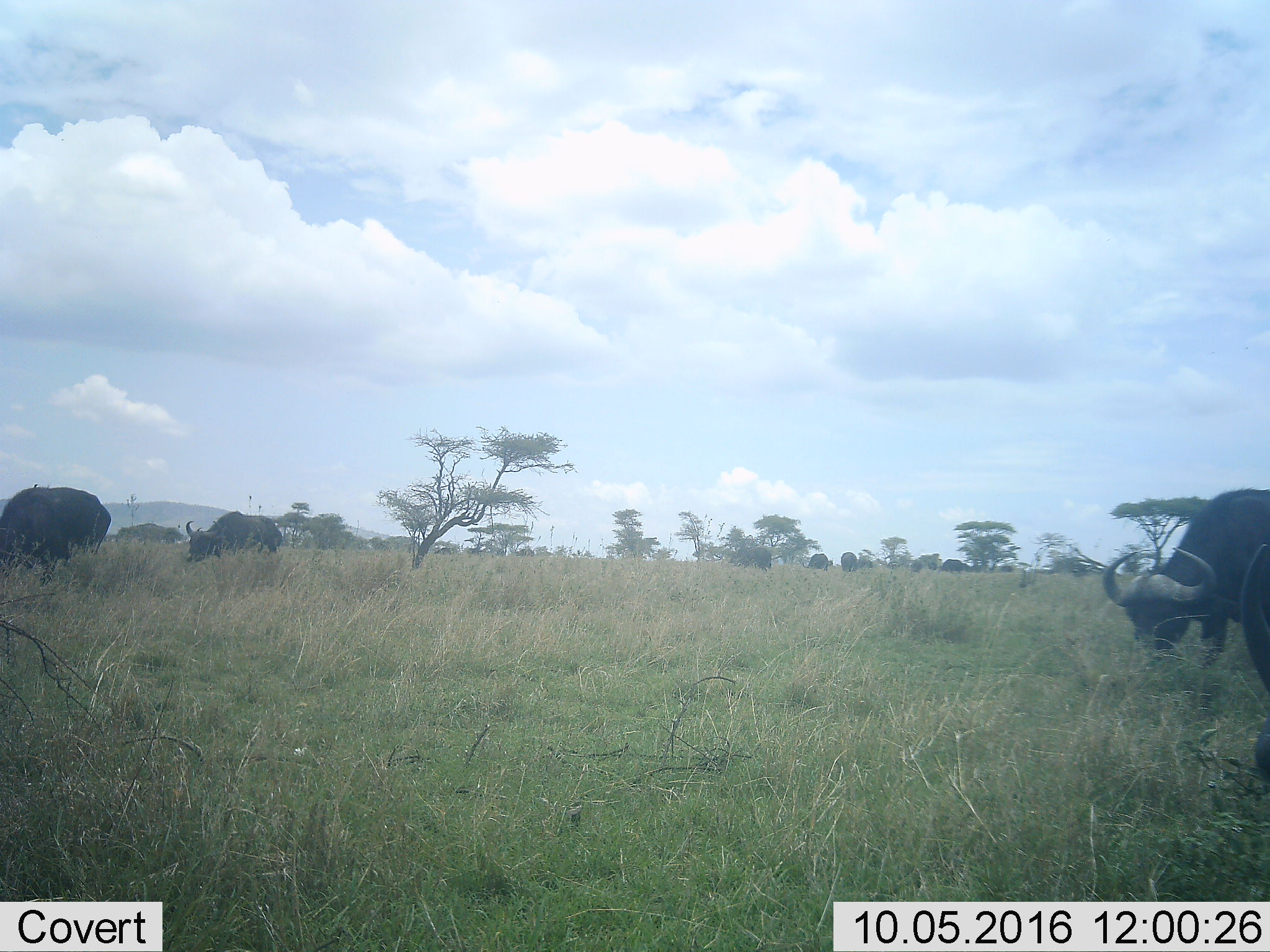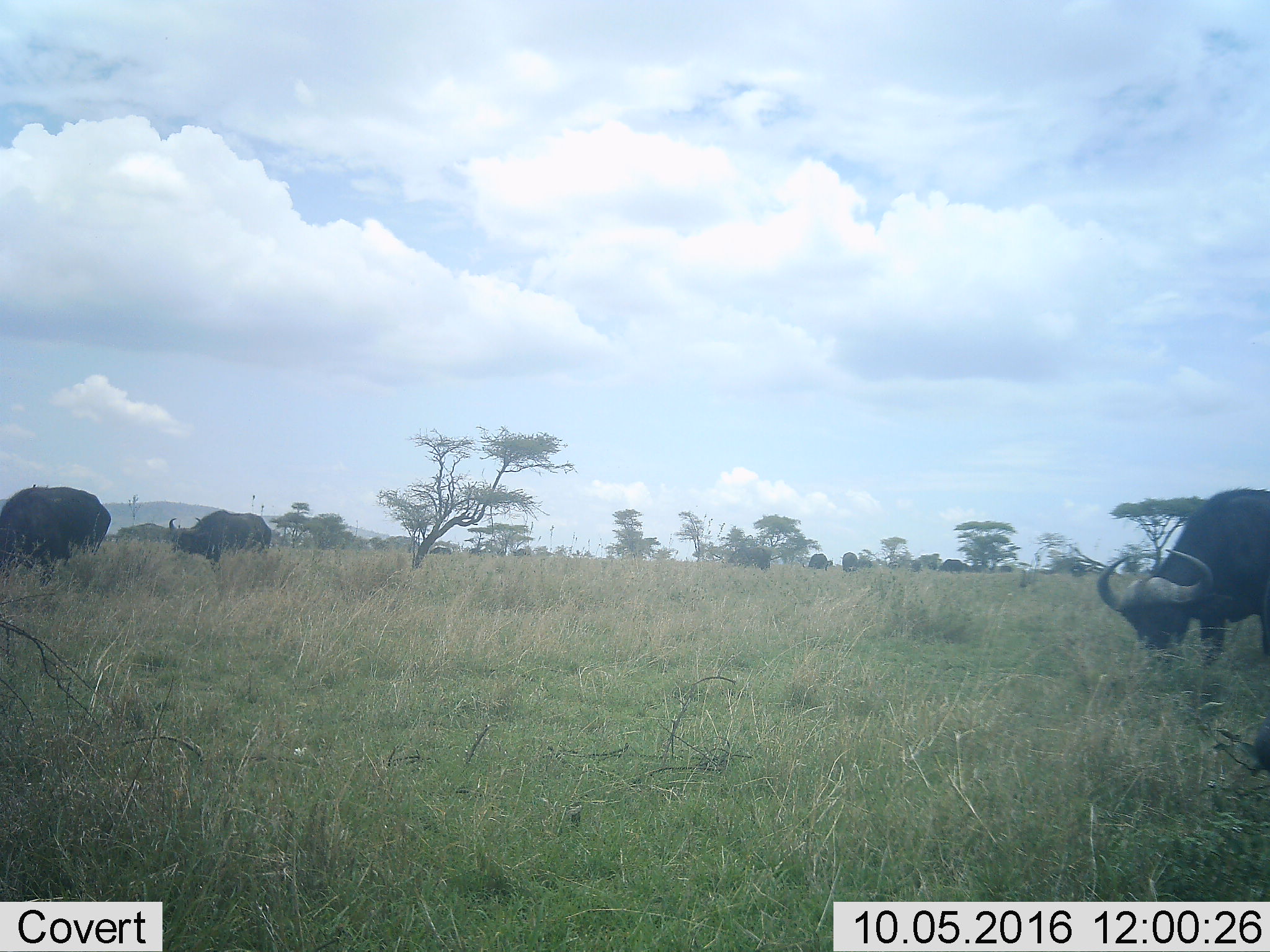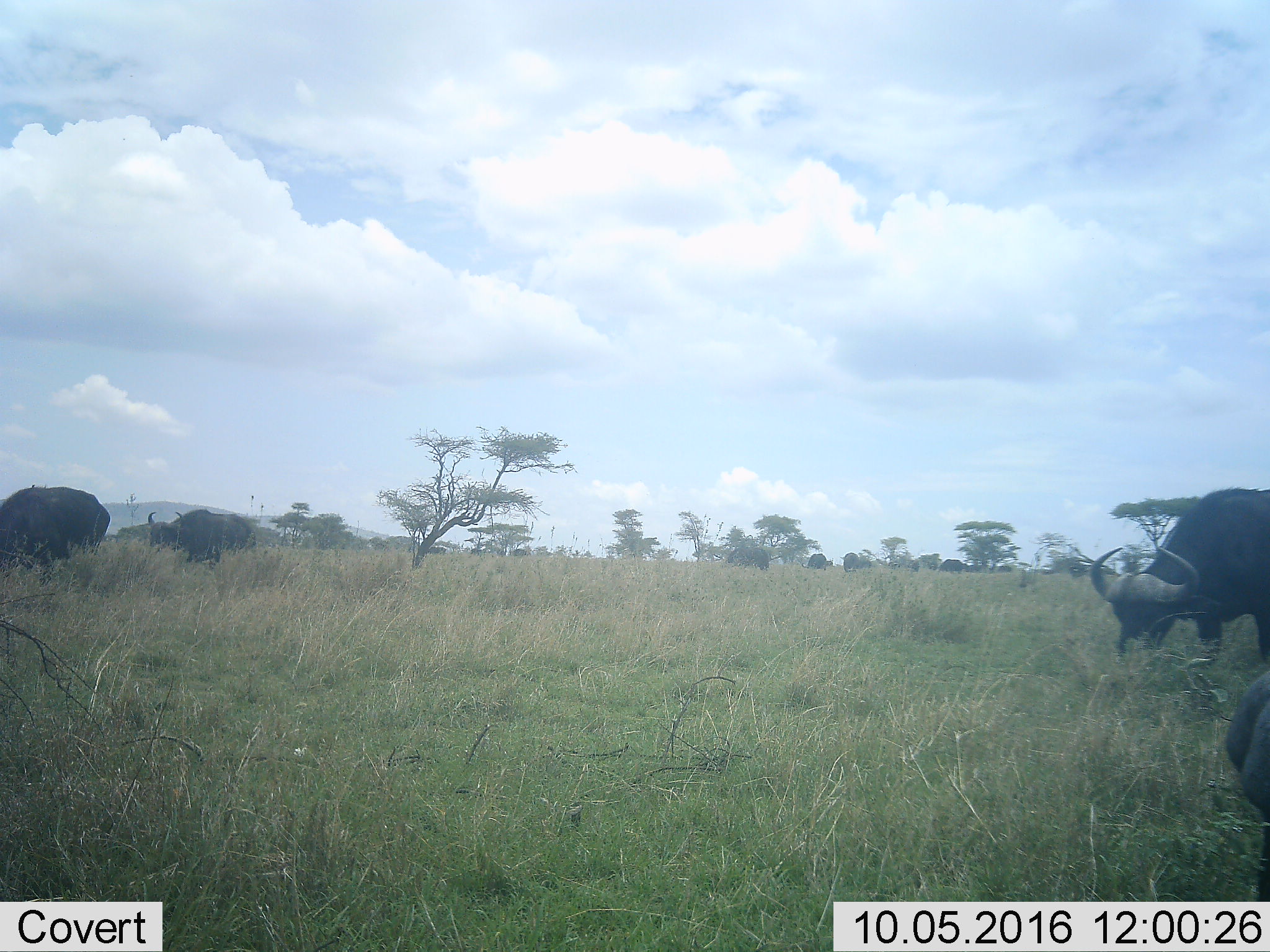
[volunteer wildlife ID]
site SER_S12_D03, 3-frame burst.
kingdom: Animalia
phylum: Chordata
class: Mammalia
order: Artiodactyla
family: Bovidae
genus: Syncerus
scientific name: Syncerus caffer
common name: african buffalo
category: buffalo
Buffalo (african buffalo) (Syncerus caffer), count 11-50. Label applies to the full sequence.